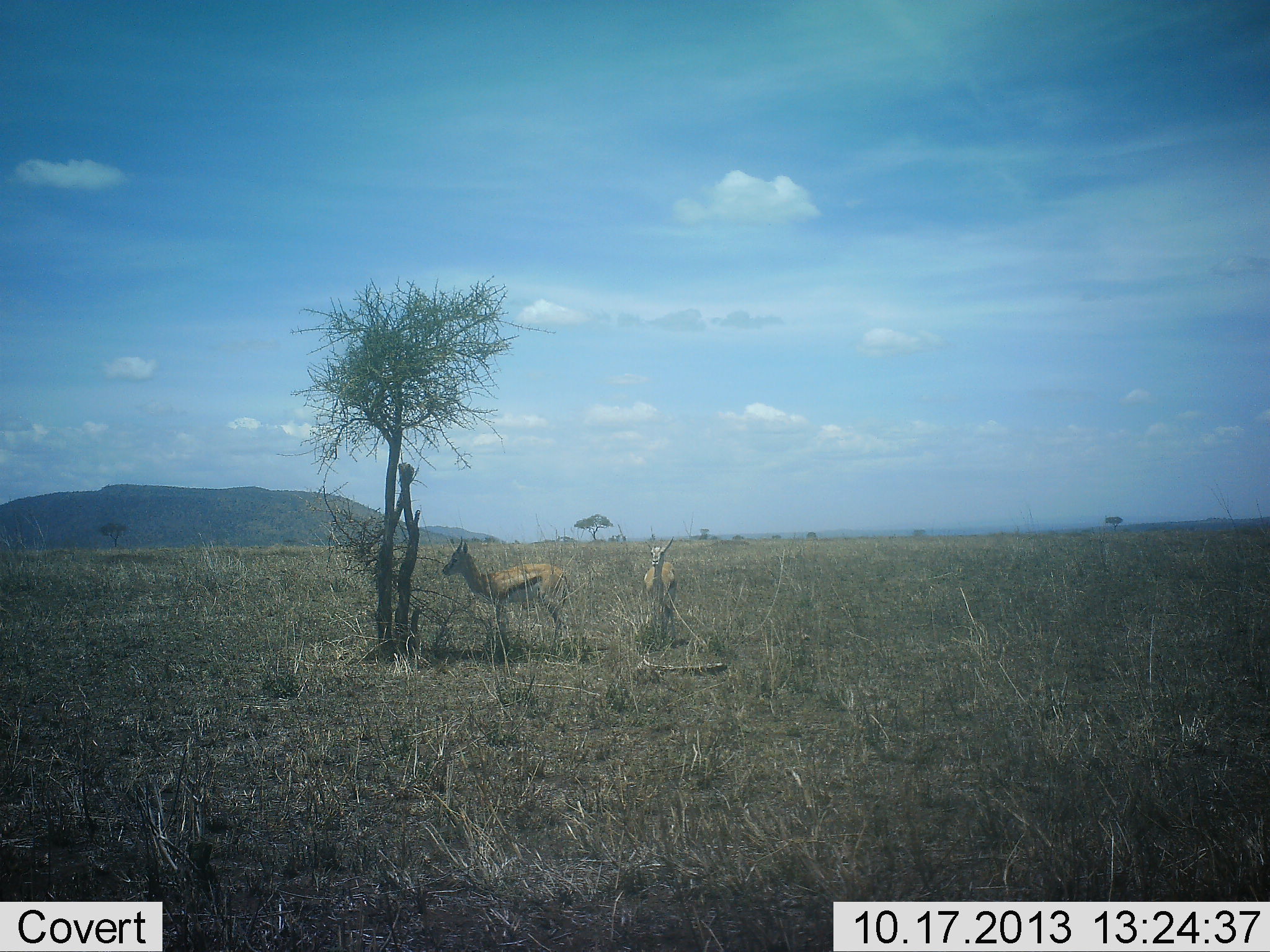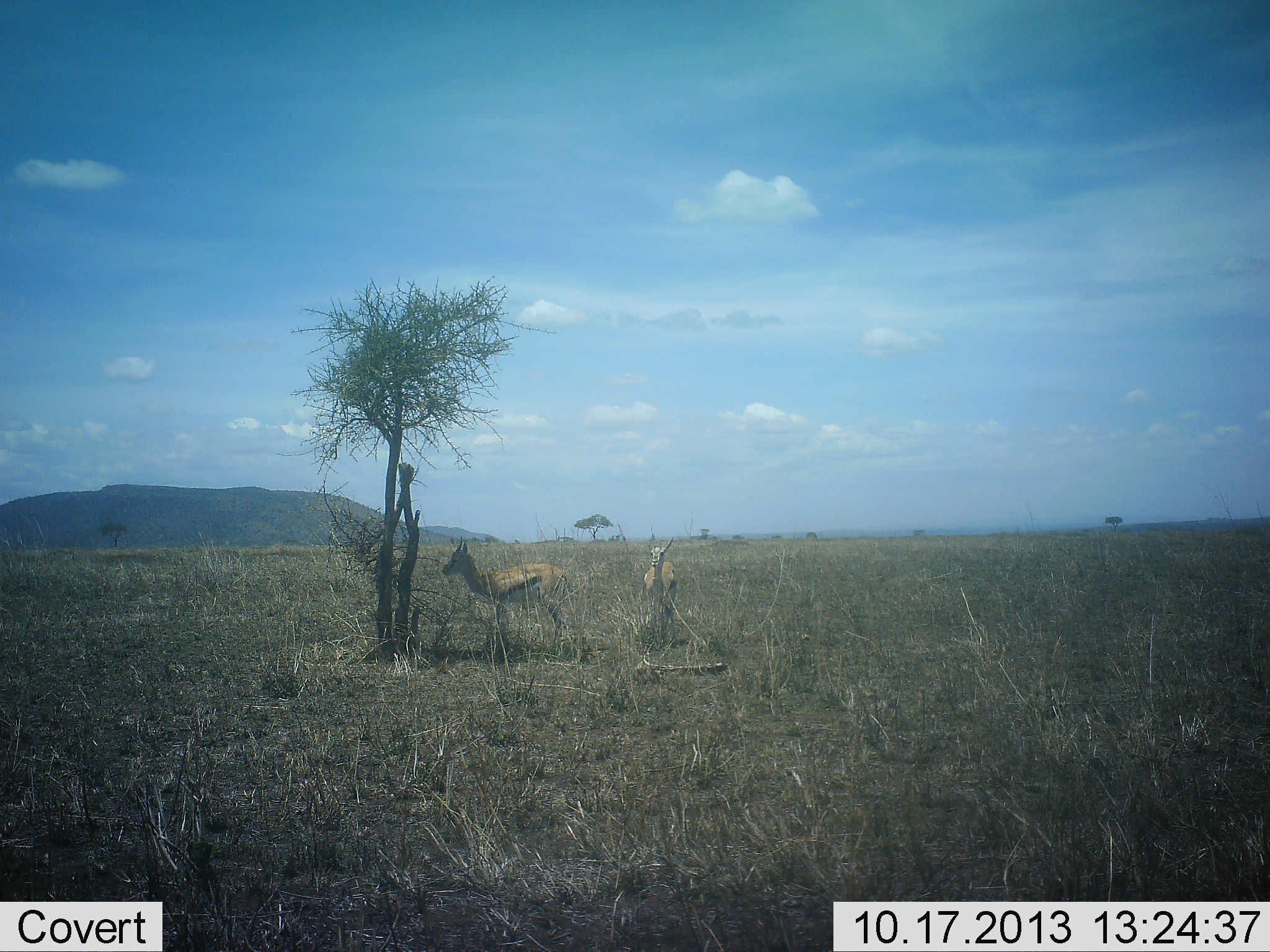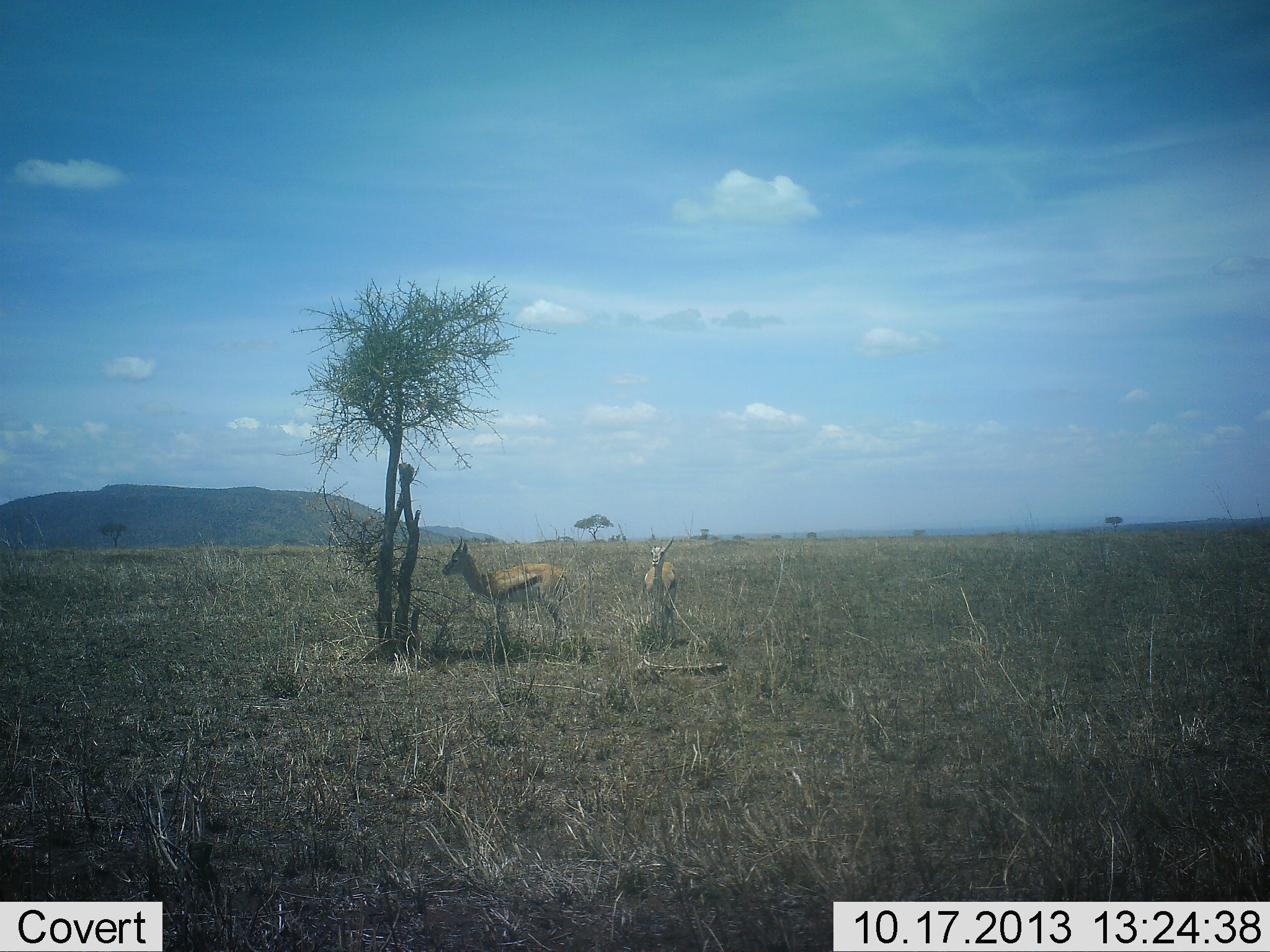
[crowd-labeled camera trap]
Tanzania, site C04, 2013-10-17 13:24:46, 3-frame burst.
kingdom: Animalia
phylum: Chordata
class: Mammalia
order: Artiodactyla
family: Bovidae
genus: Eudorcas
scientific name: Eudorcas thomsonii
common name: thomson's gazelle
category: gazellethomsons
Gazellethomsons (thomson's gazelle) (Eudorcas thomsonii), count 2. Behavior (volunteer vote fractions): standing 90%, resting 10%, moving 0%, interacting 0%. Young present (vote fraction): 0%. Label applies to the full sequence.